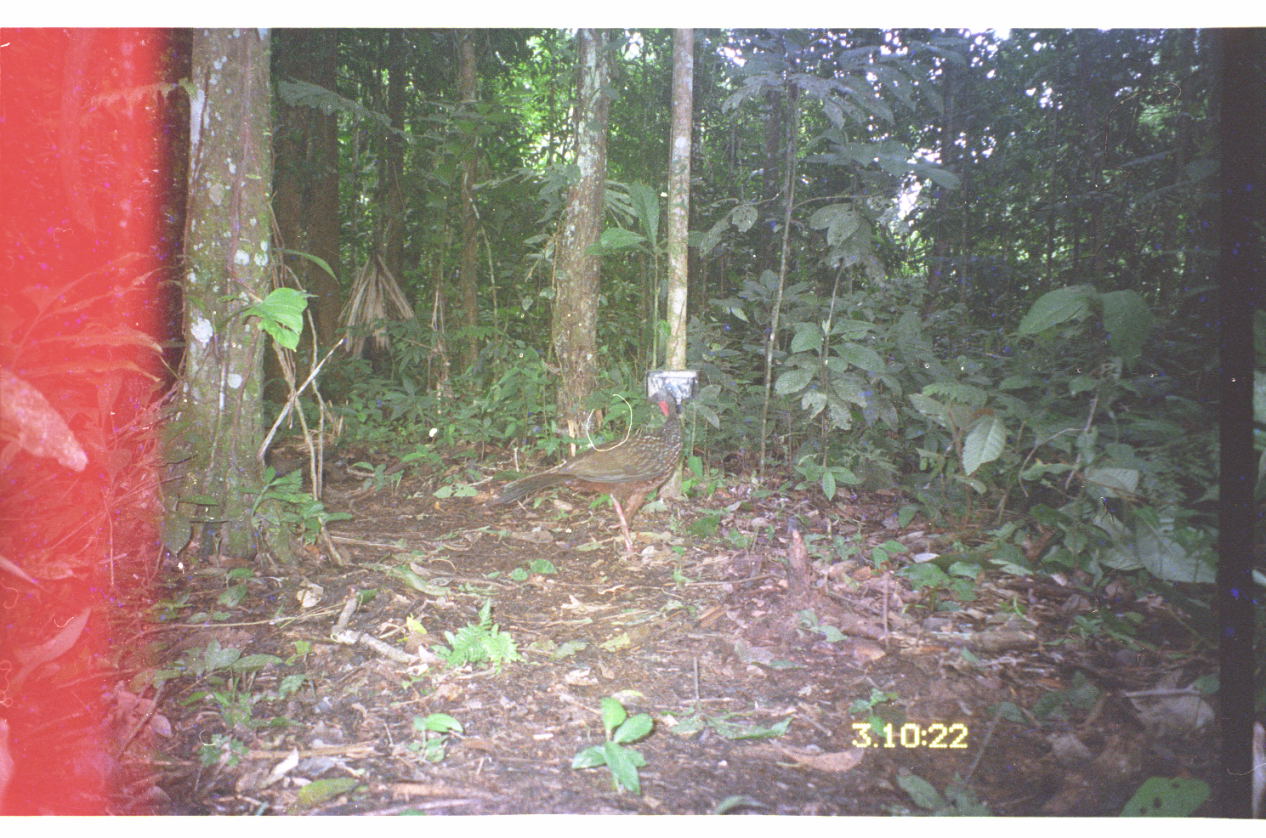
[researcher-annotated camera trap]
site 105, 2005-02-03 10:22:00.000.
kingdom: Animalia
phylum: Chordata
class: Aves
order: Galliformes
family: Cracidae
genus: Penelope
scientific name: Penelope jacquacu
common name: spix's guan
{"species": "Penelope jacquacu (spix's guan)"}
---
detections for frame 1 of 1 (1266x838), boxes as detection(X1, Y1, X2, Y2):
penelope jacquacu: detection(481, 381, 686, 559)